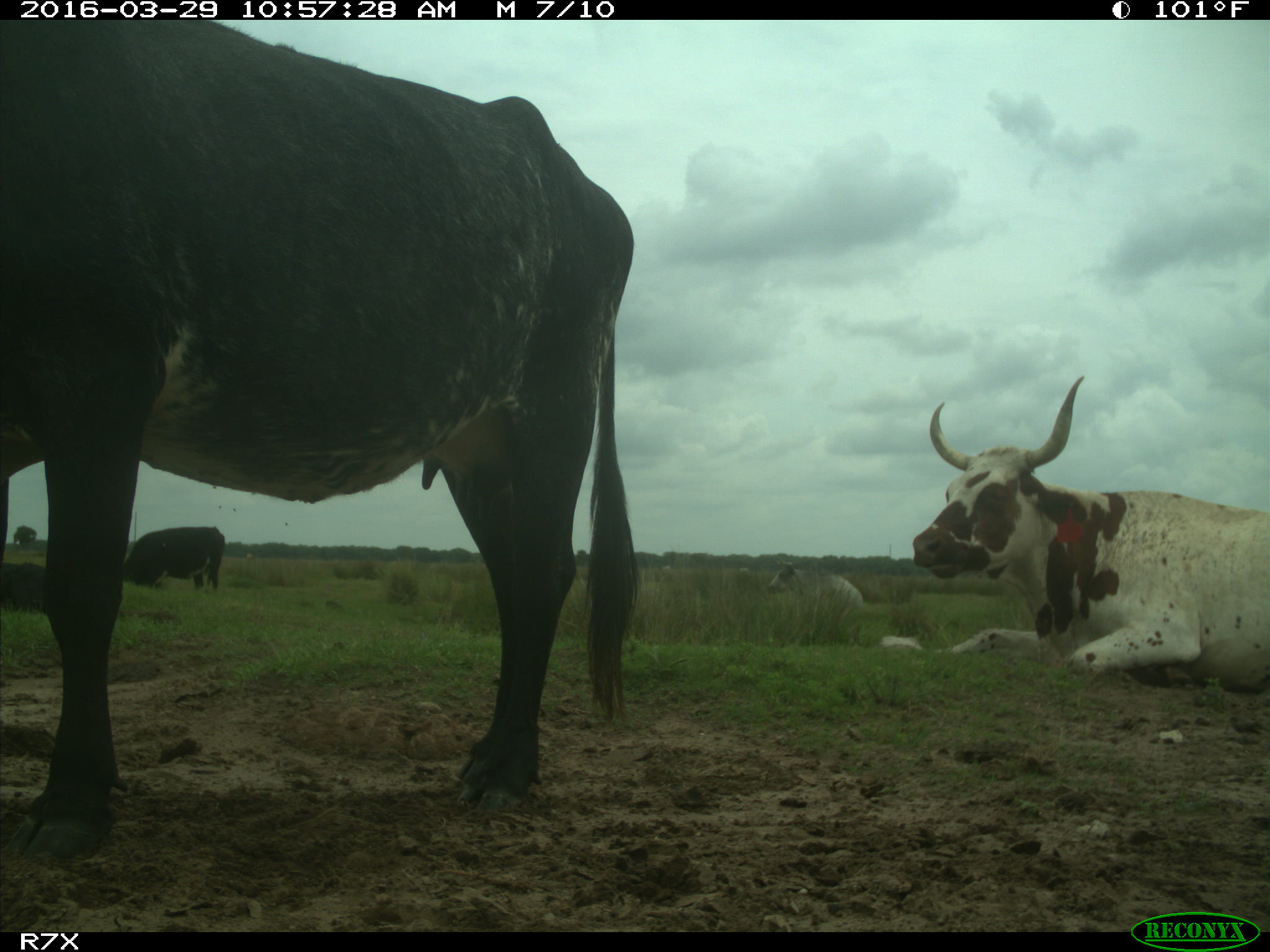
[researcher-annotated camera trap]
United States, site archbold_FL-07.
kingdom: Animalia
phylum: Chordata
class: Mammalia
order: Artiodactyla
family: Bovidae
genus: Bos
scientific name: Bos taurus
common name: domestic cow